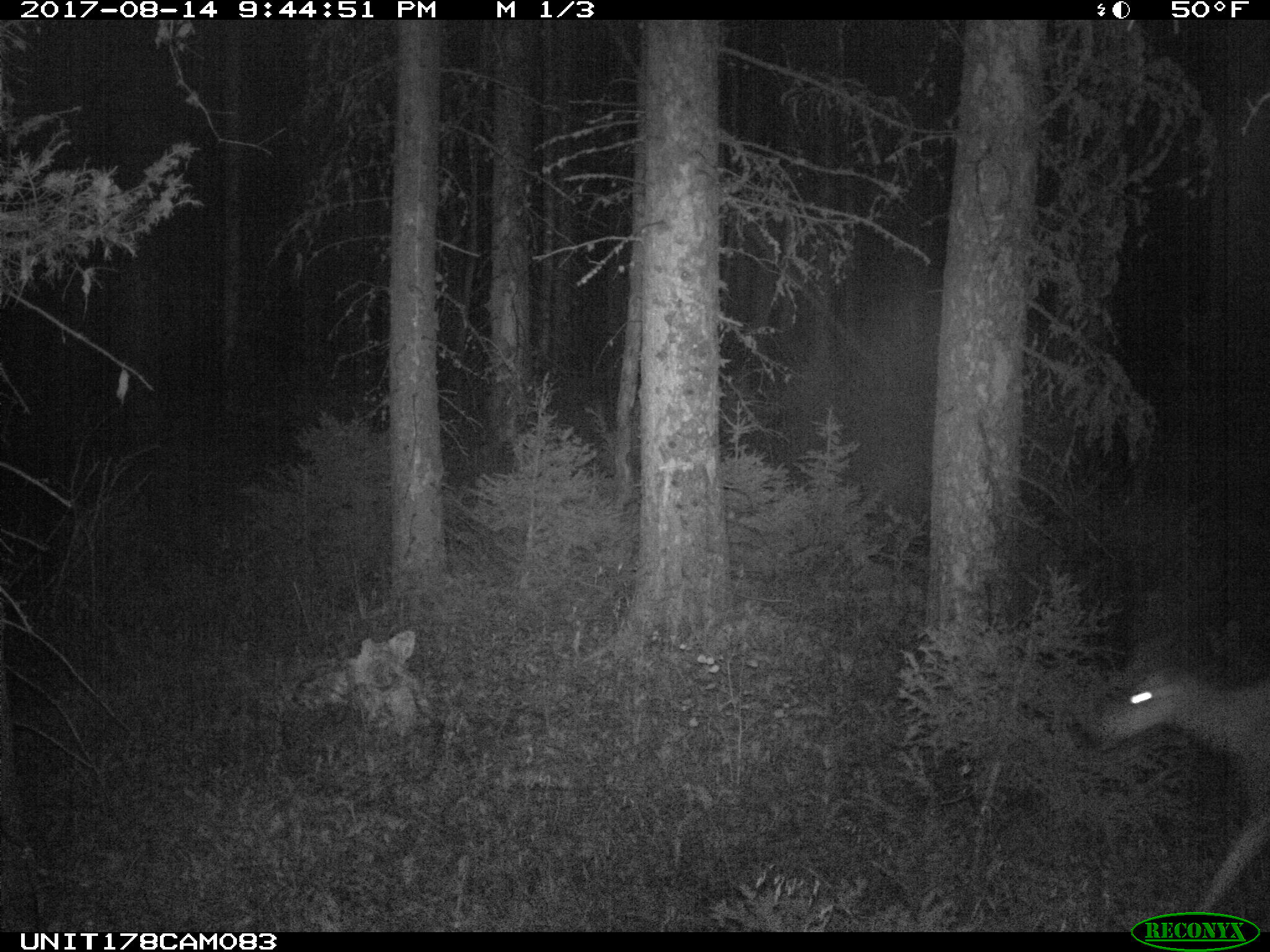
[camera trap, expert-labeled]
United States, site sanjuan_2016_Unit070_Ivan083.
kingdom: Animalia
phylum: Chordata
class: Mammalia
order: Artiodactyla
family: Cervidae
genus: Odocoileus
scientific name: Odocoileus hemionus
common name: mule deer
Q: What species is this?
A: Odocoileus hemionus (mule deer).